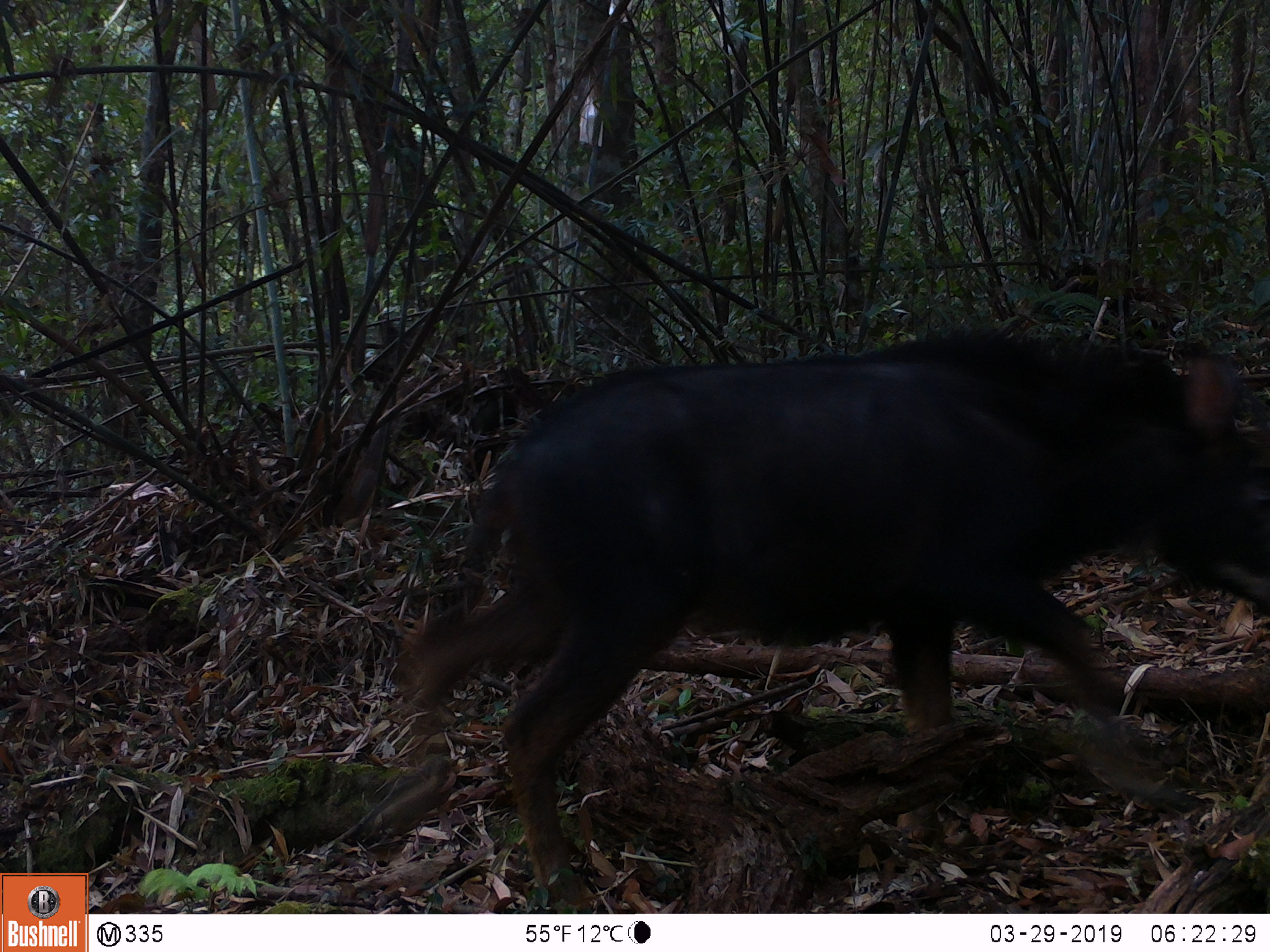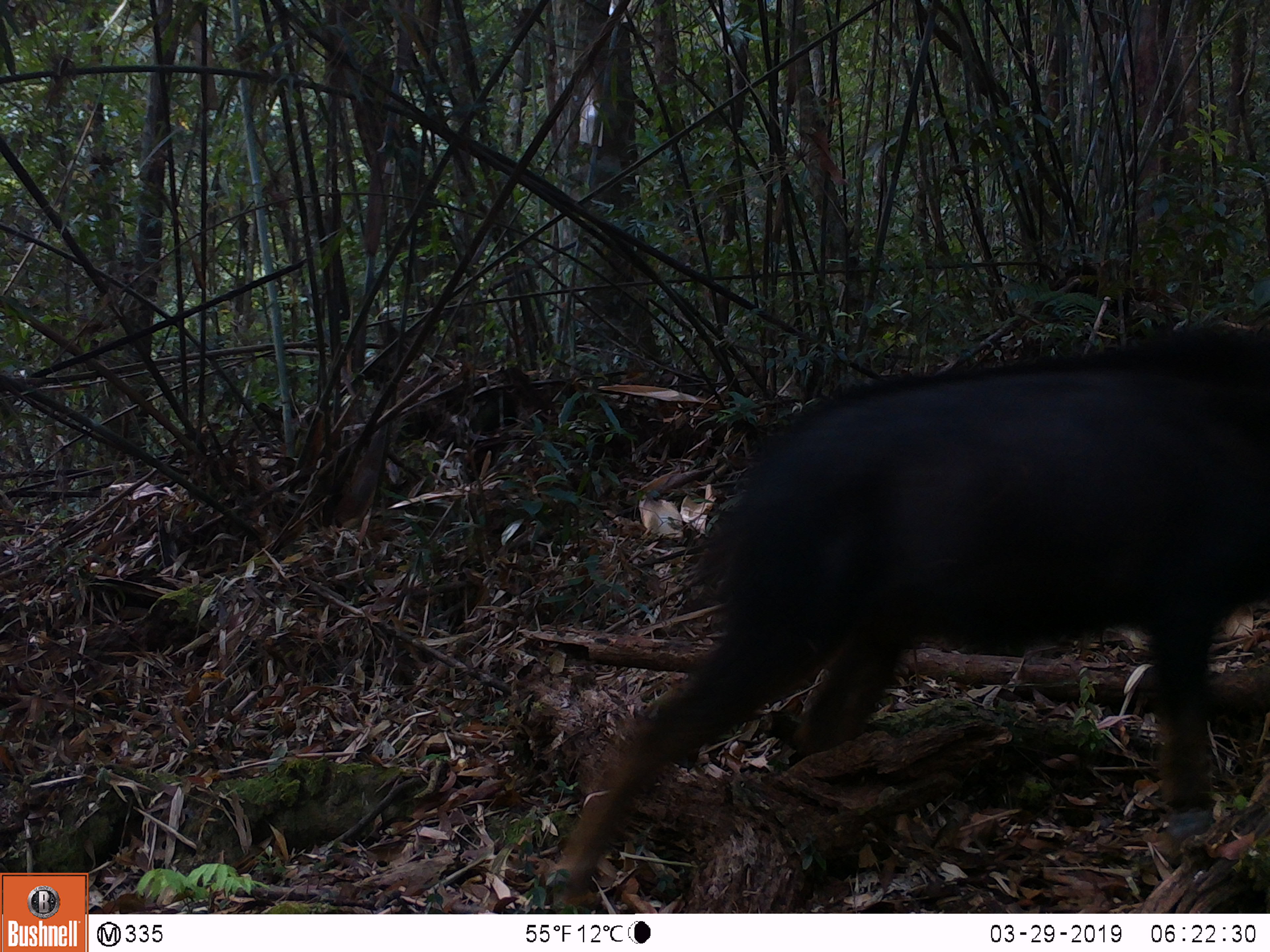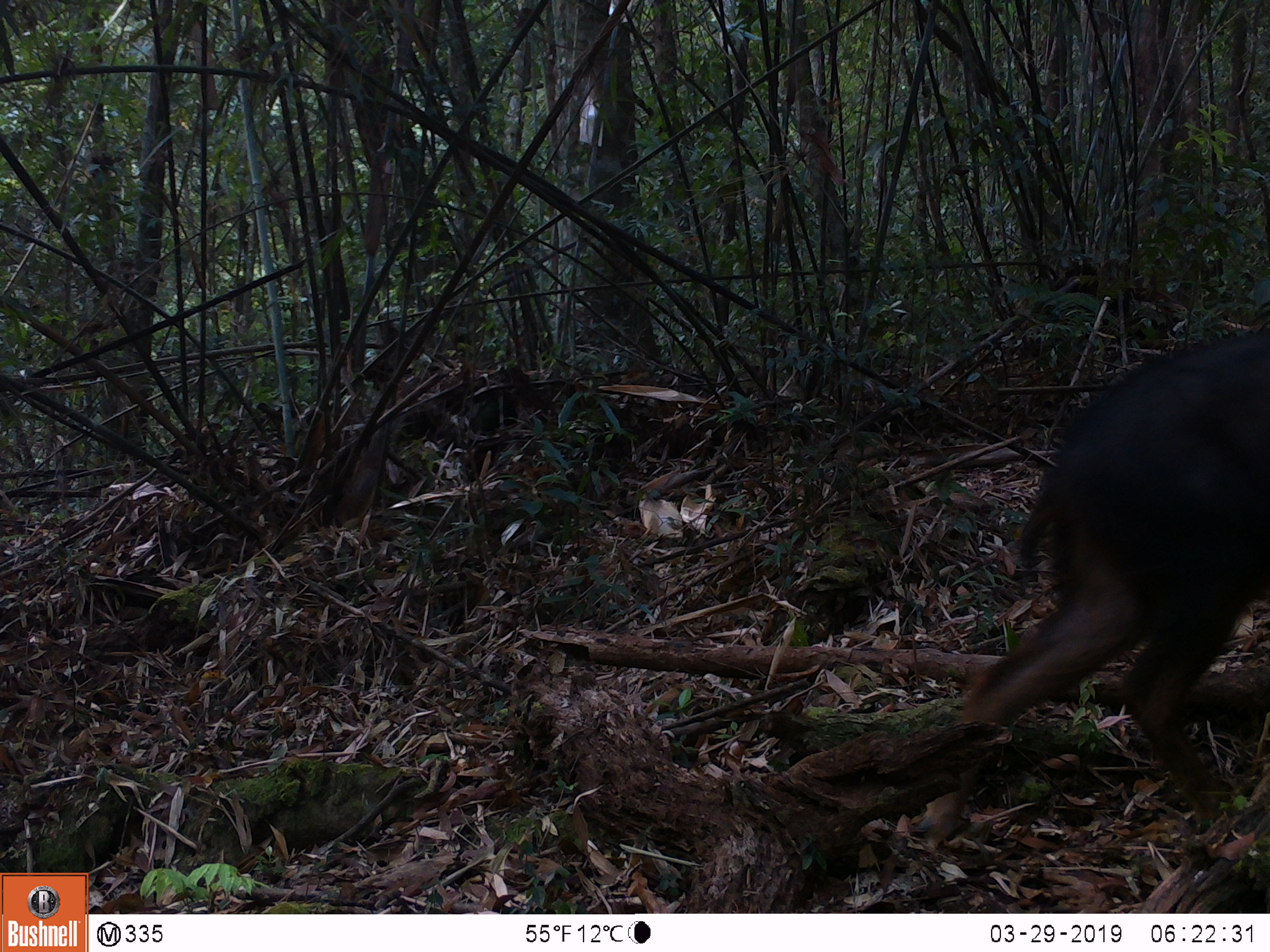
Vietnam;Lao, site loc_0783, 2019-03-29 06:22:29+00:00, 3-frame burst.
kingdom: Animalia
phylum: Chordata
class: Mammalia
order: Artiodactyla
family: Bovidae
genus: Capricornis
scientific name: Capricornis sumatraensis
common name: chinese serow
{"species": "chinese serow (Capricornis sumatraensis)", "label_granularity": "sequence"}